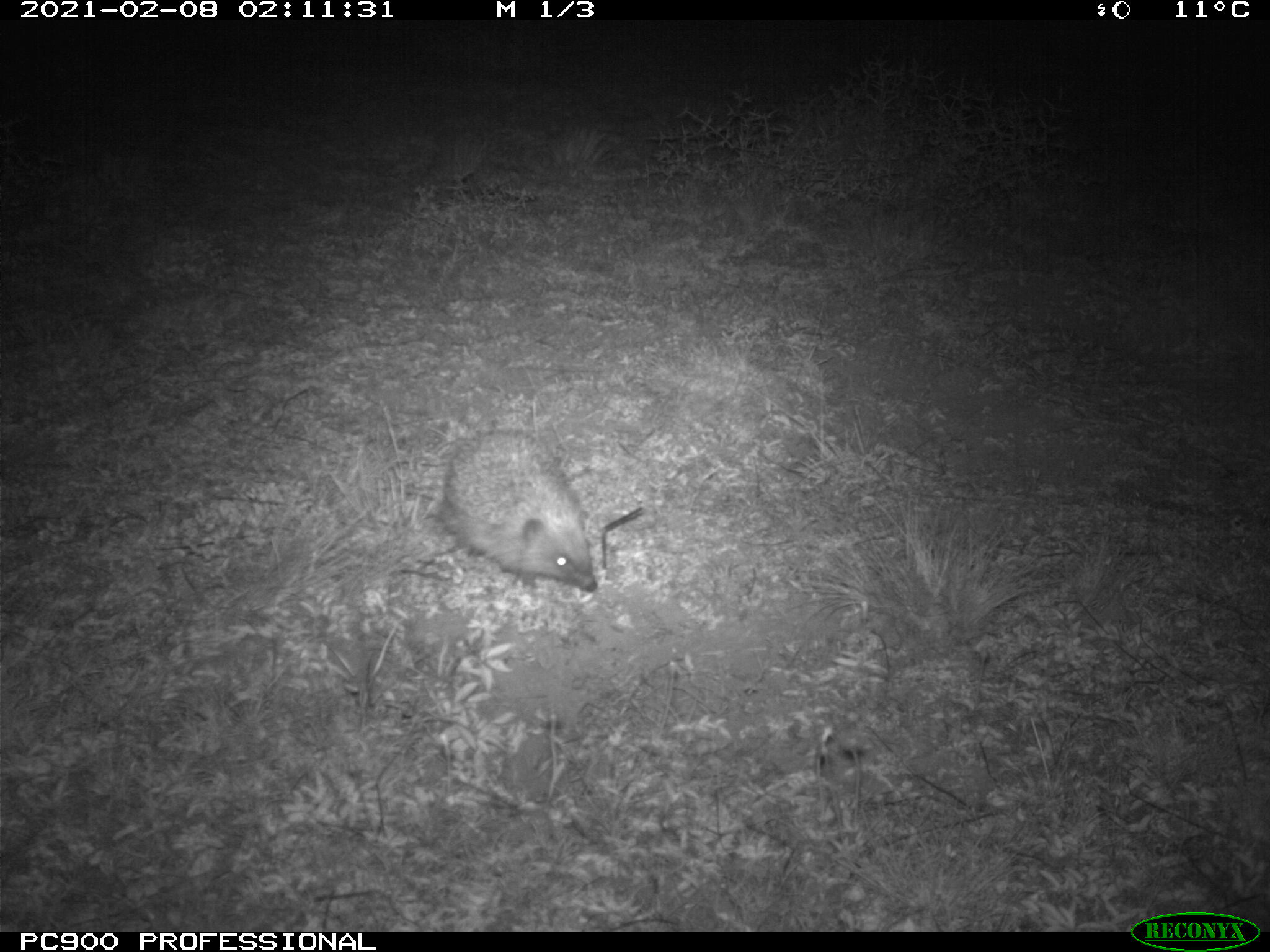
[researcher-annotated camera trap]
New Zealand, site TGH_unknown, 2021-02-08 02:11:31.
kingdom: Animalia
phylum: Chordata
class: Mammalia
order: Eulipotyphla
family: Erinaceidae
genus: Erinaceus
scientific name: Erinaceus europaeus europaeus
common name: european hedgehog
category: hedgehog